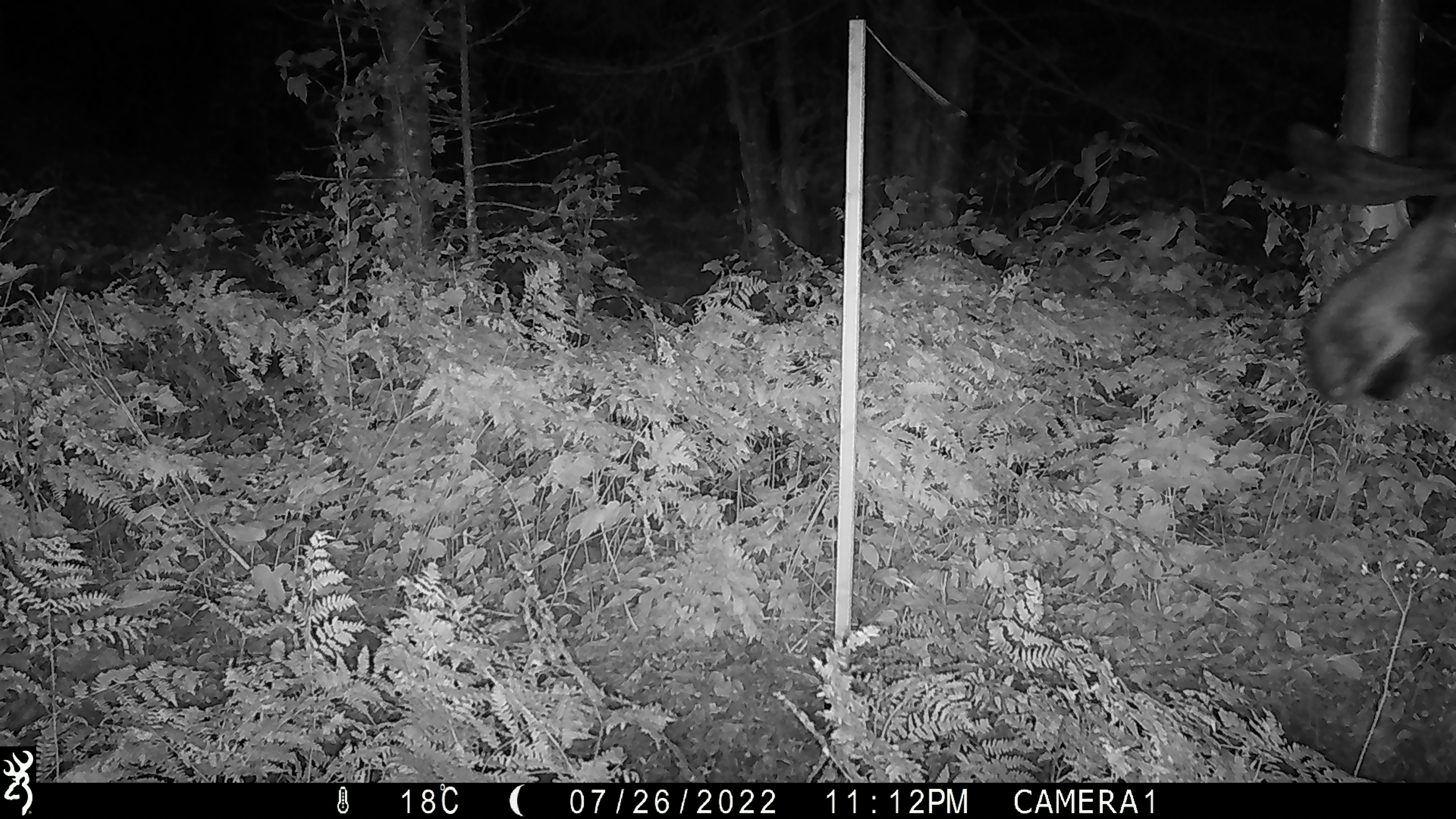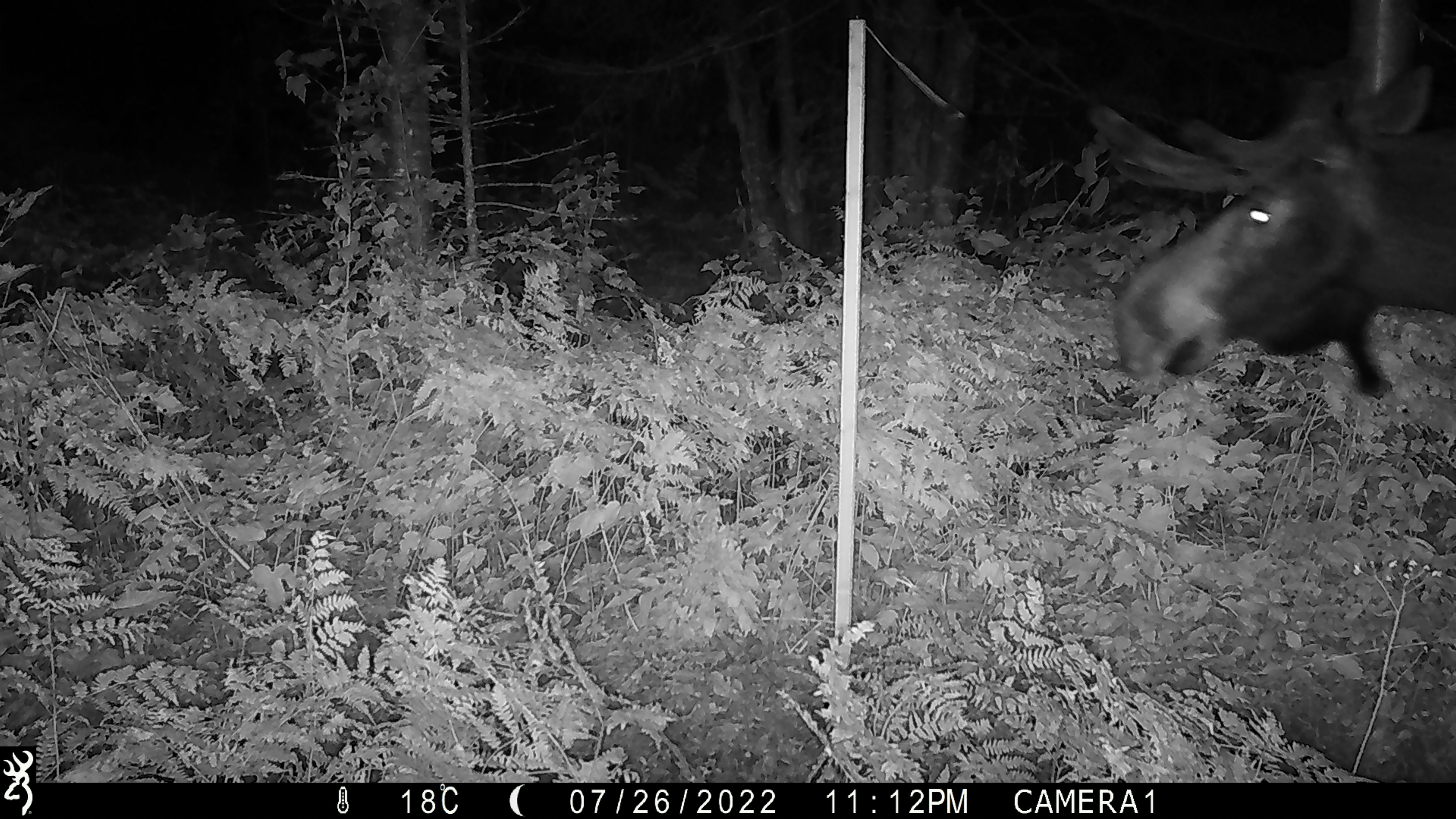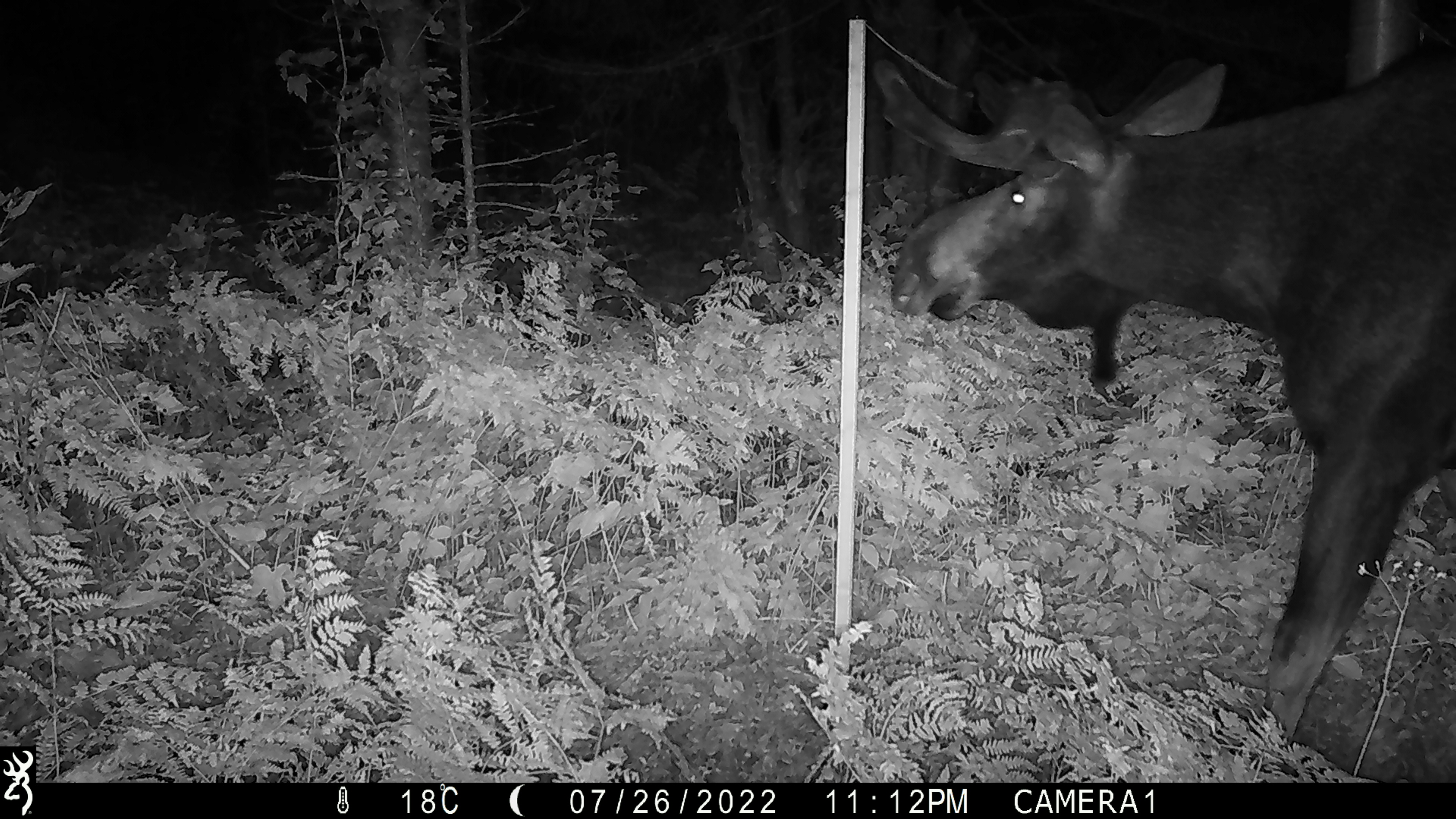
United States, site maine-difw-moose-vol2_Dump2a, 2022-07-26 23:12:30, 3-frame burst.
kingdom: Animalia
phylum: Chordata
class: Mammalia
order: Artiodactyla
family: Cervidae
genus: Alces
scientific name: Alces alces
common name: moose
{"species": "moose (Alces alces)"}